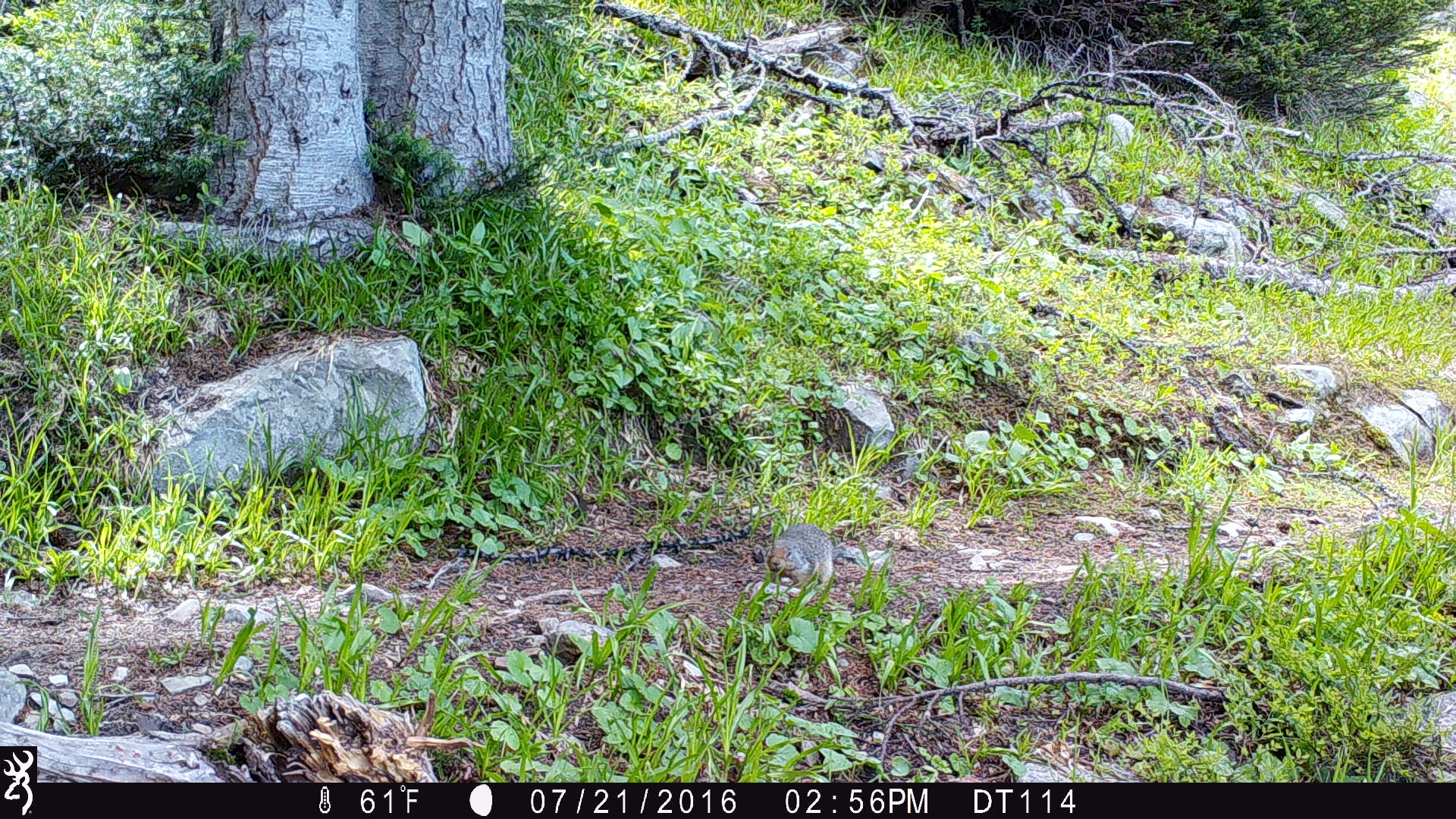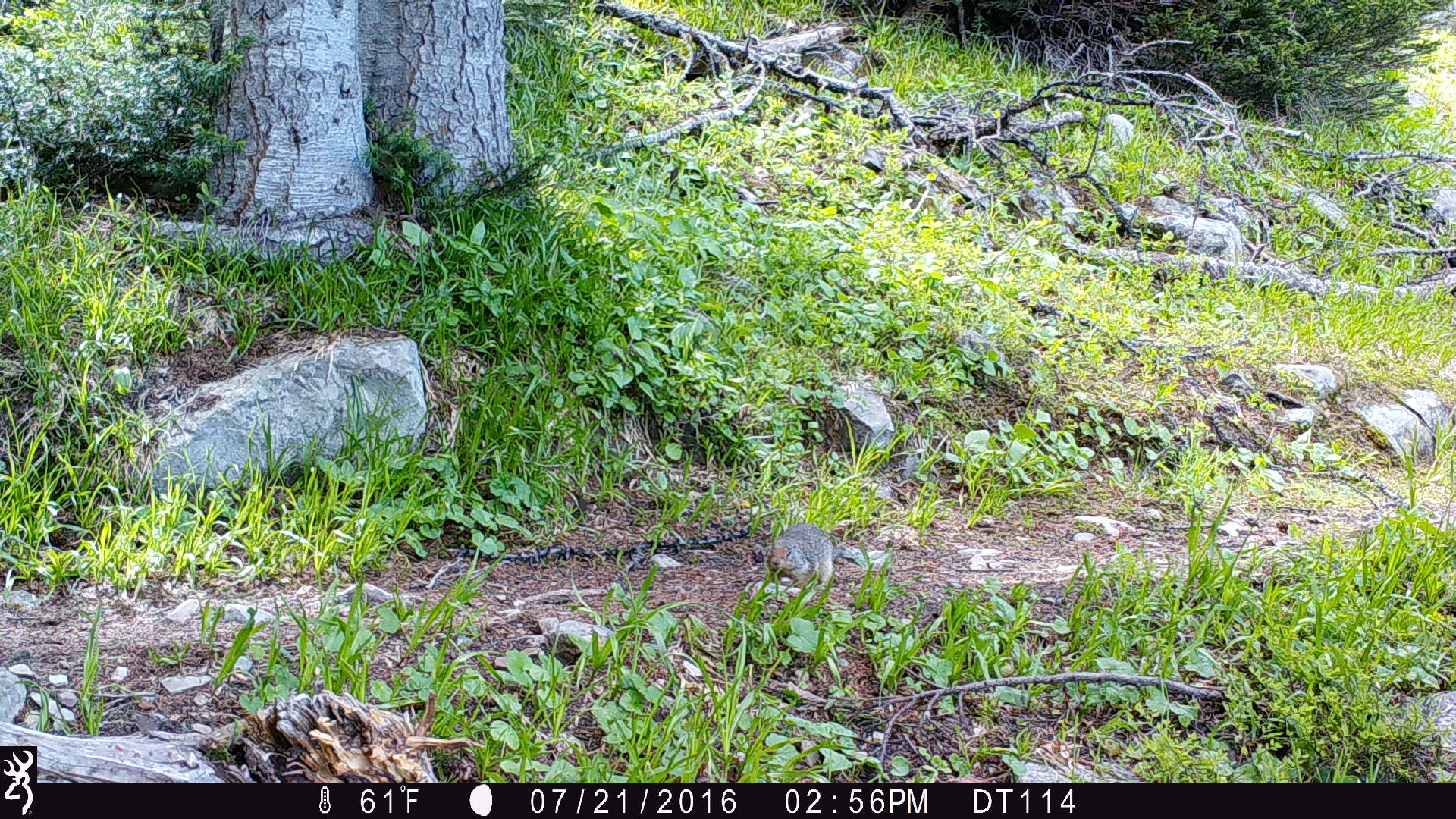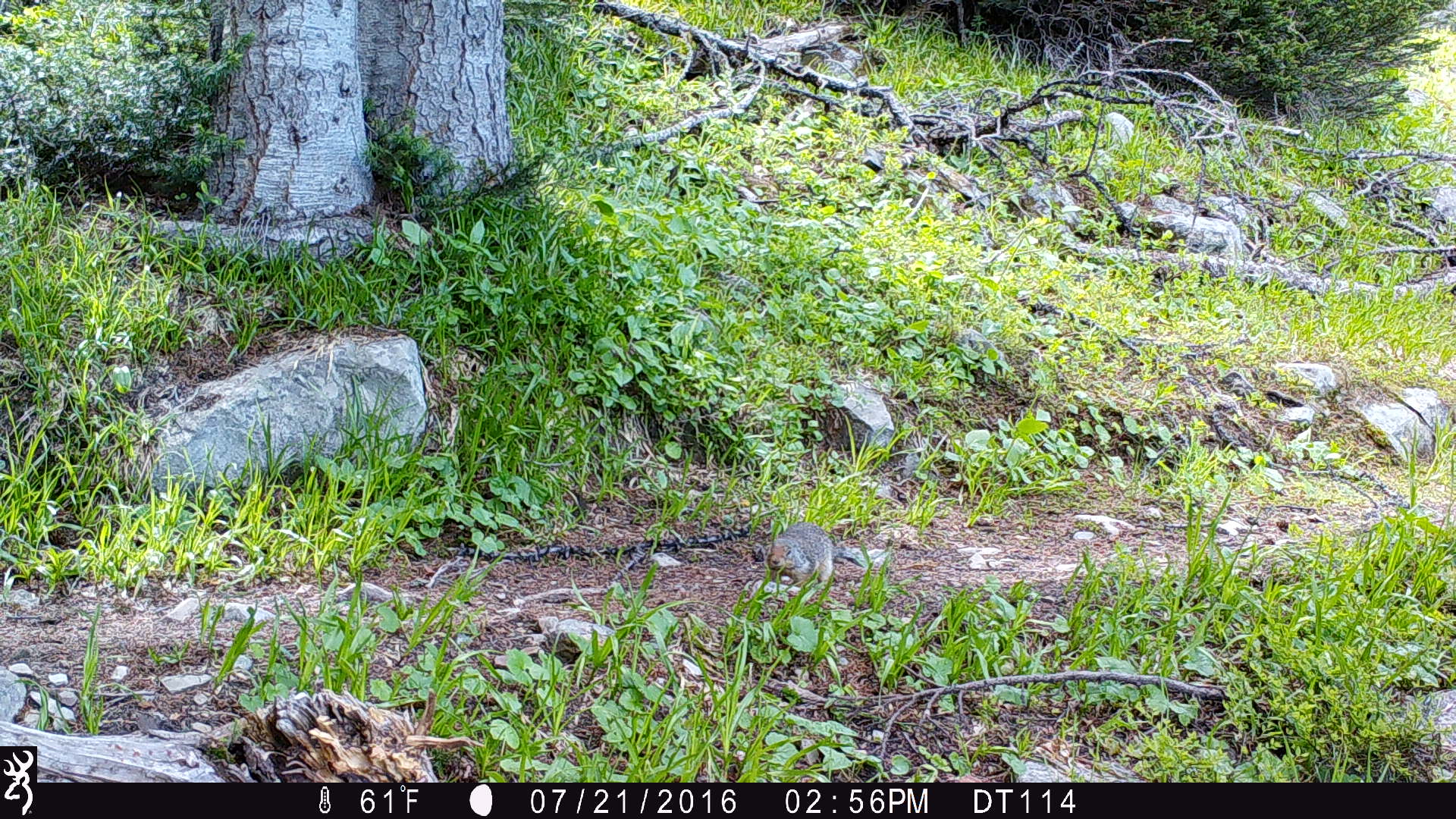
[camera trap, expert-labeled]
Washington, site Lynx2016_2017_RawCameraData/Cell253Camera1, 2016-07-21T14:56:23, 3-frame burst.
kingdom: Animalia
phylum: Chordata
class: Mammalia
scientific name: Mammalia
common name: small mammal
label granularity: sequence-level